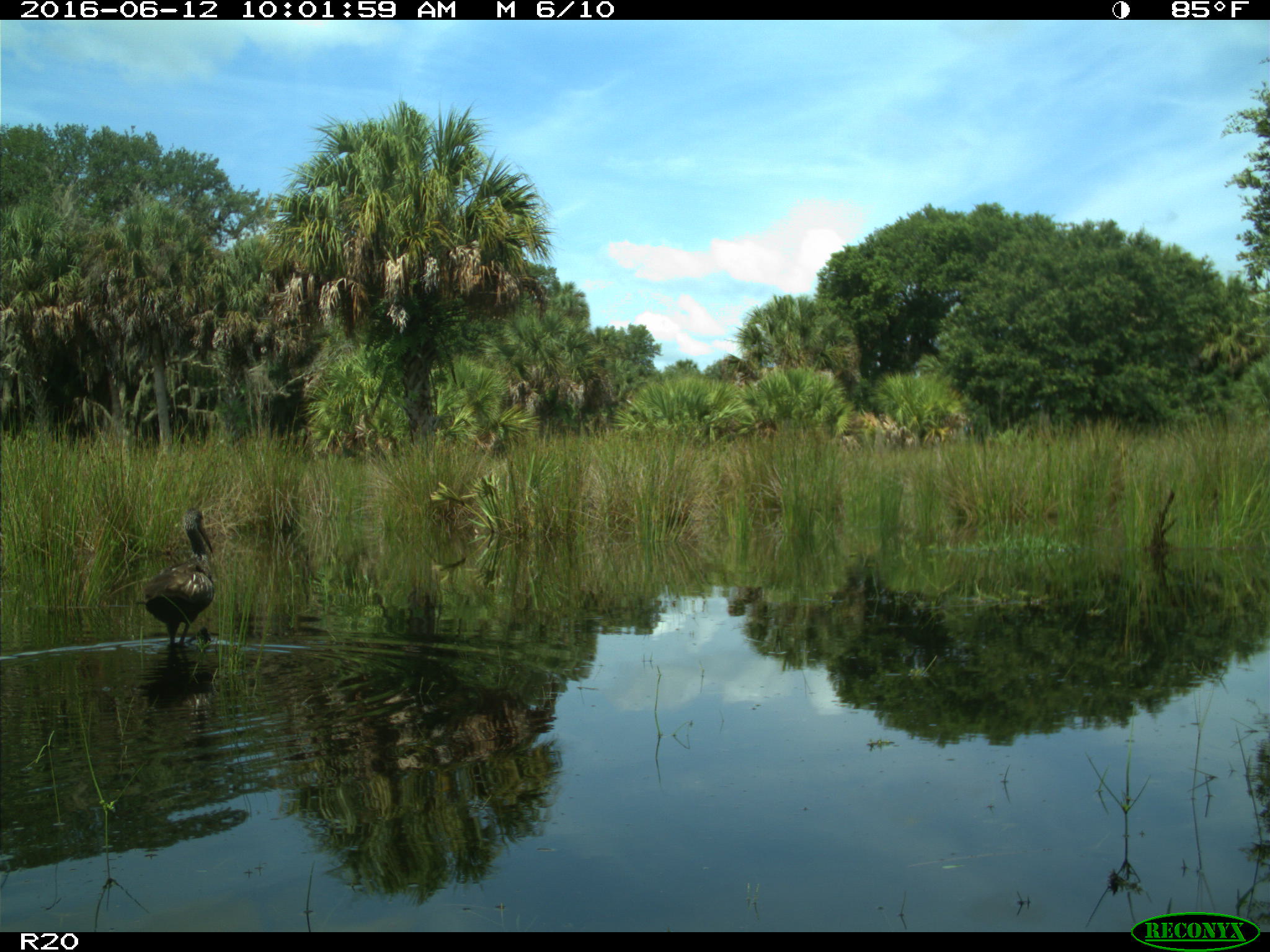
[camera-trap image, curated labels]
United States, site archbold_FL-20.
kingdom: Animalia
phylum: Chordata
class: Aves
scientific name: Aves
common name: birds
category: unidentified bird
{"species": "unidentified bird (birds) (Aves)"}